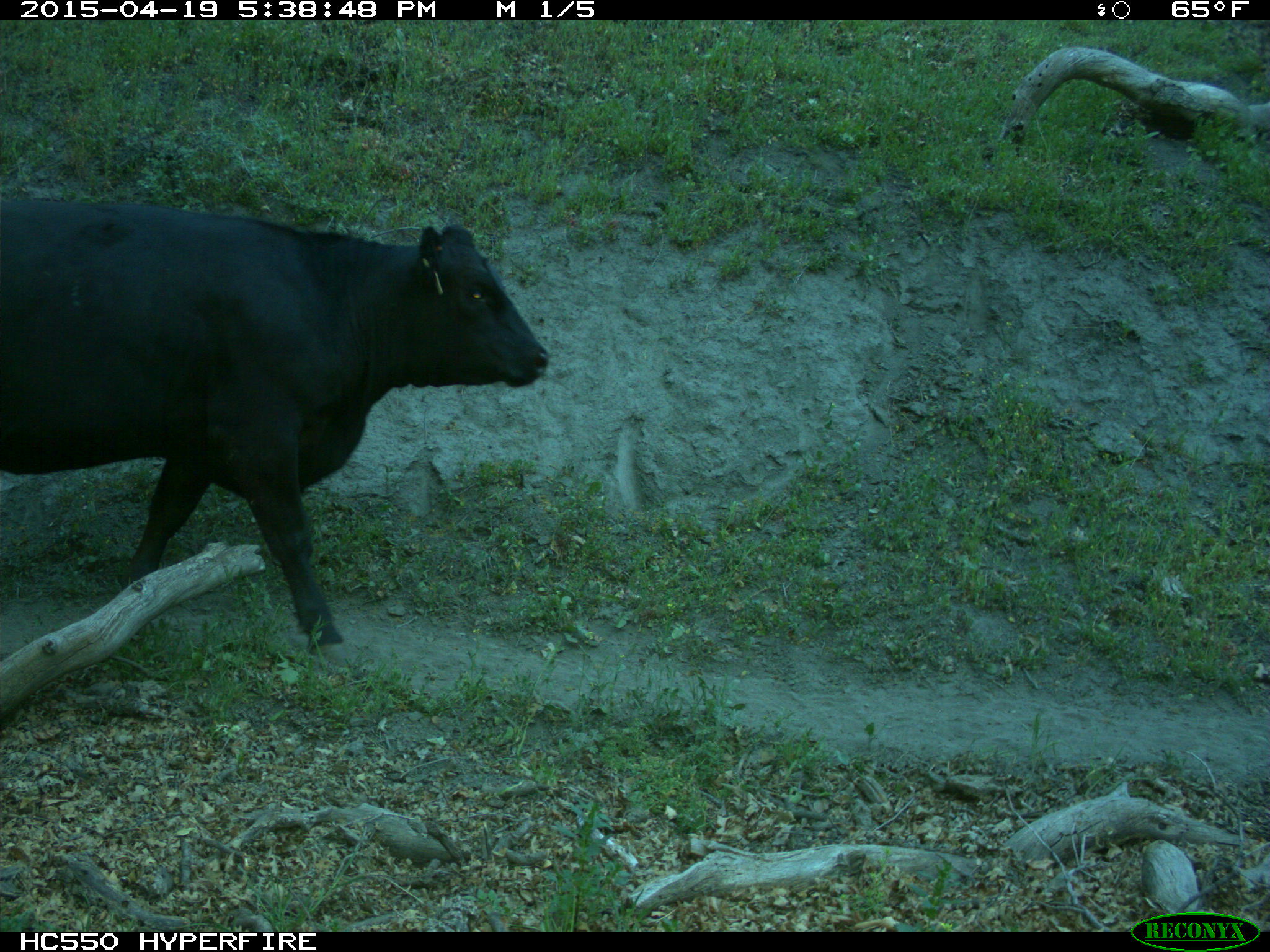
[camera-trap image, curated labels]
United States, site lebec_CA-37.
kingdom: Animalia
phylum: Chordata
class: Mammalia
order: Artiodactyla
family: Bovidae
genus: Bos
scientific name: Bos taurus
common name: domestic cow